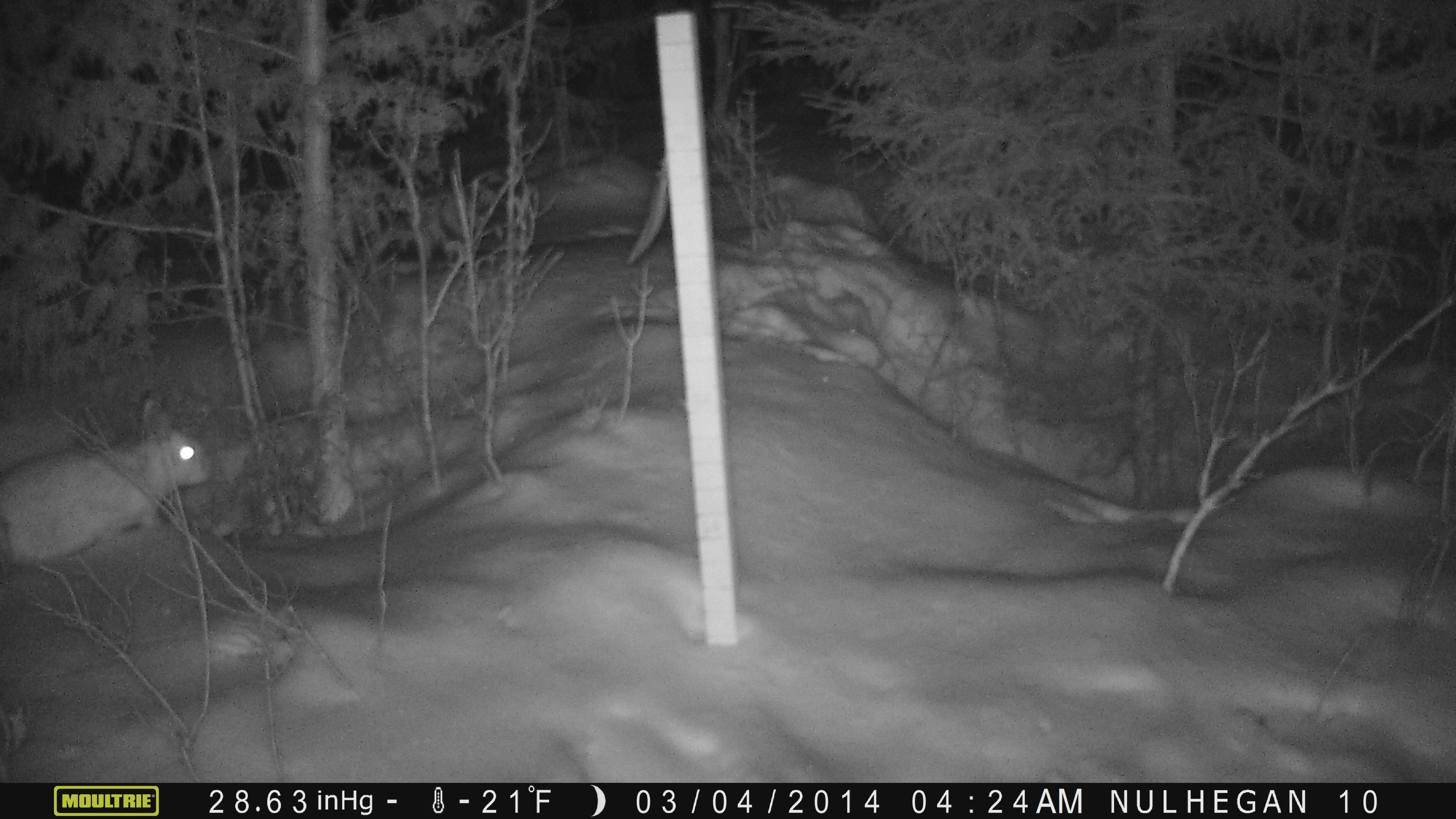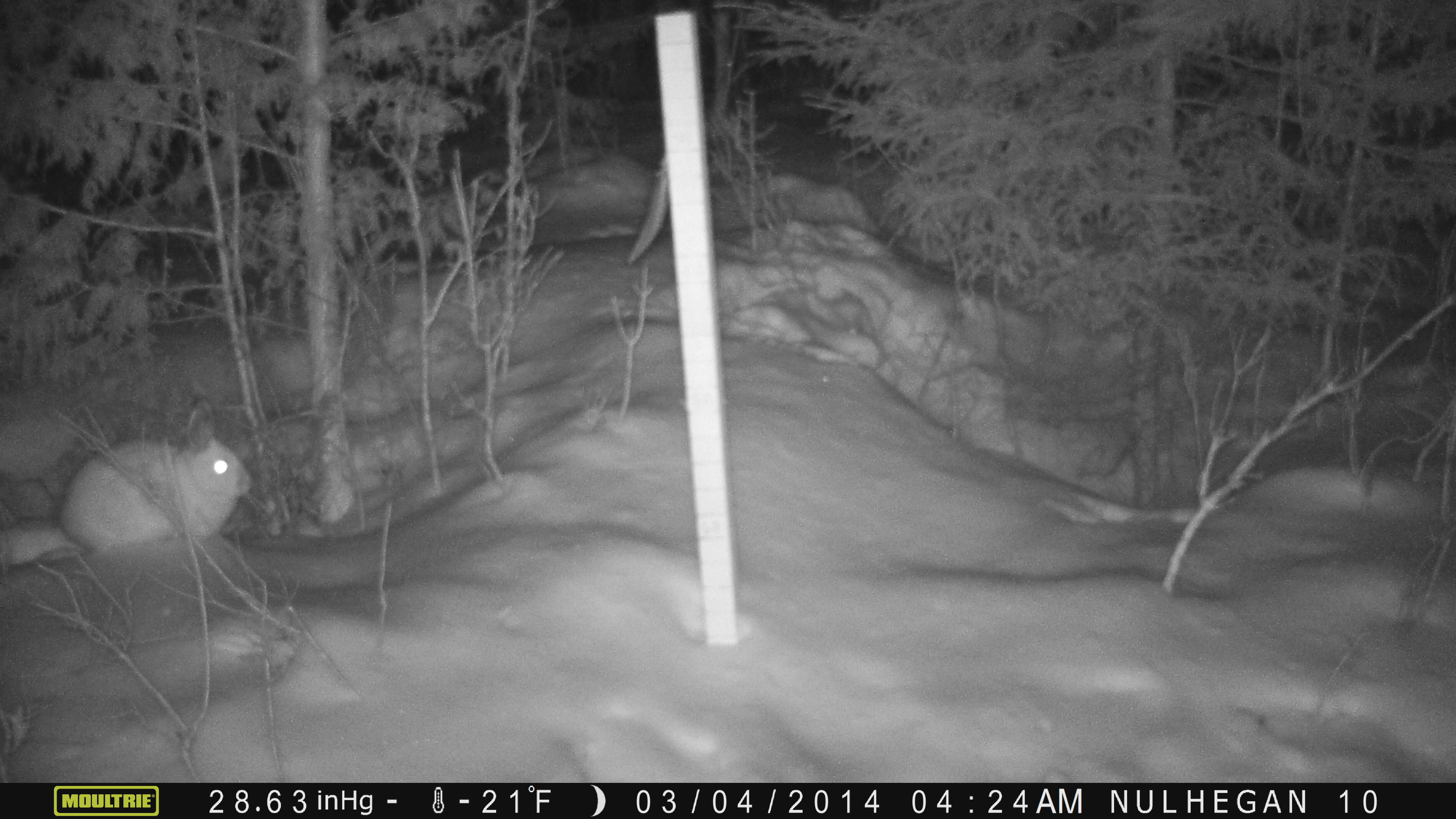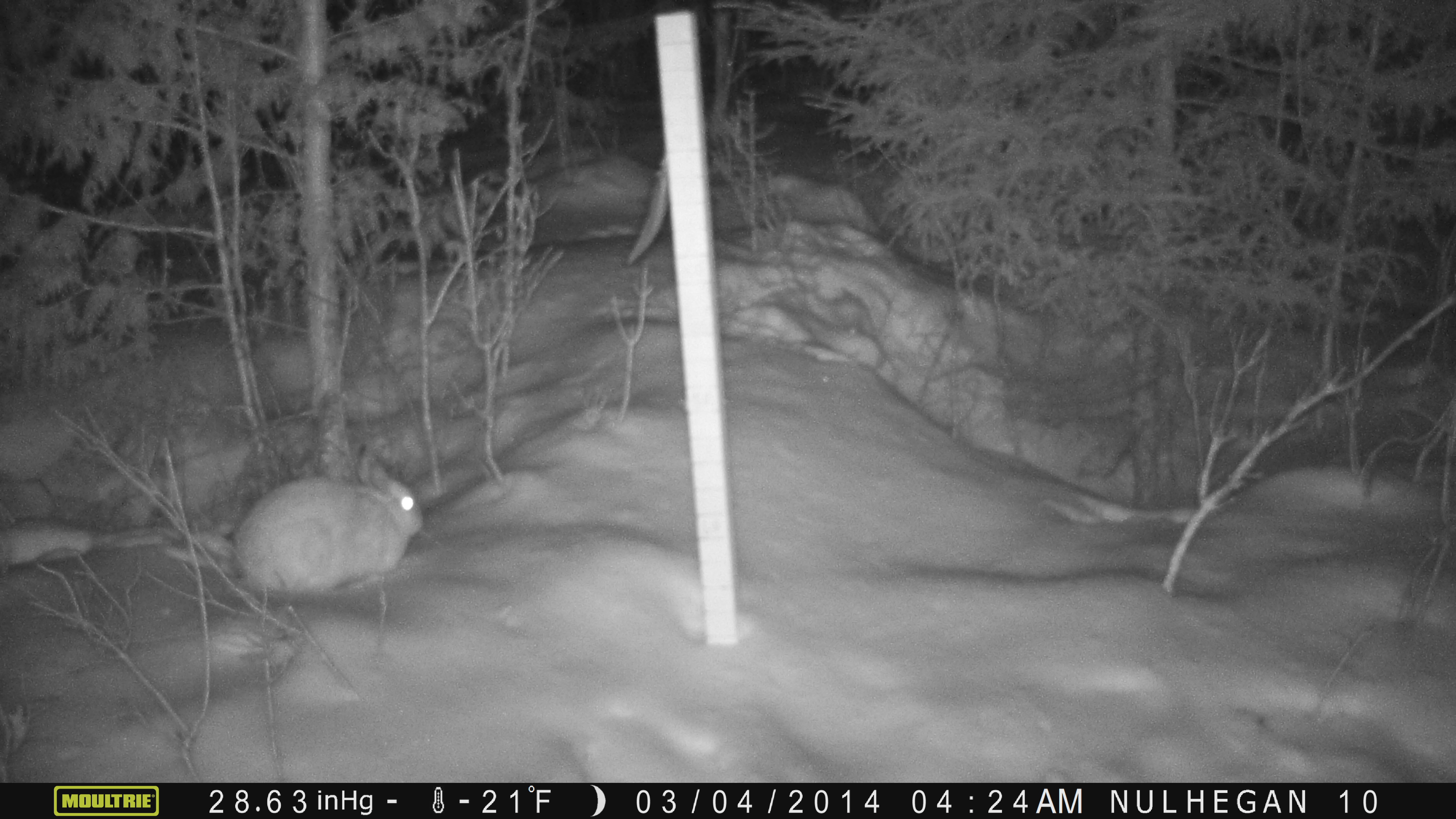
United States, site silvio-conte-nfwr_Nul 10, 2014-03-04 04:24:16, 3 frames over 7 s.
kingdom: Animalia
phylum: Chordata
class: Mammalia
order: Lagomorpha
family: Leporidae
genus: Lepus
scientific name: Lepus americanus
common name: snowshoe hare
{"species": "snowshoe hare (Lepus americanus)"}